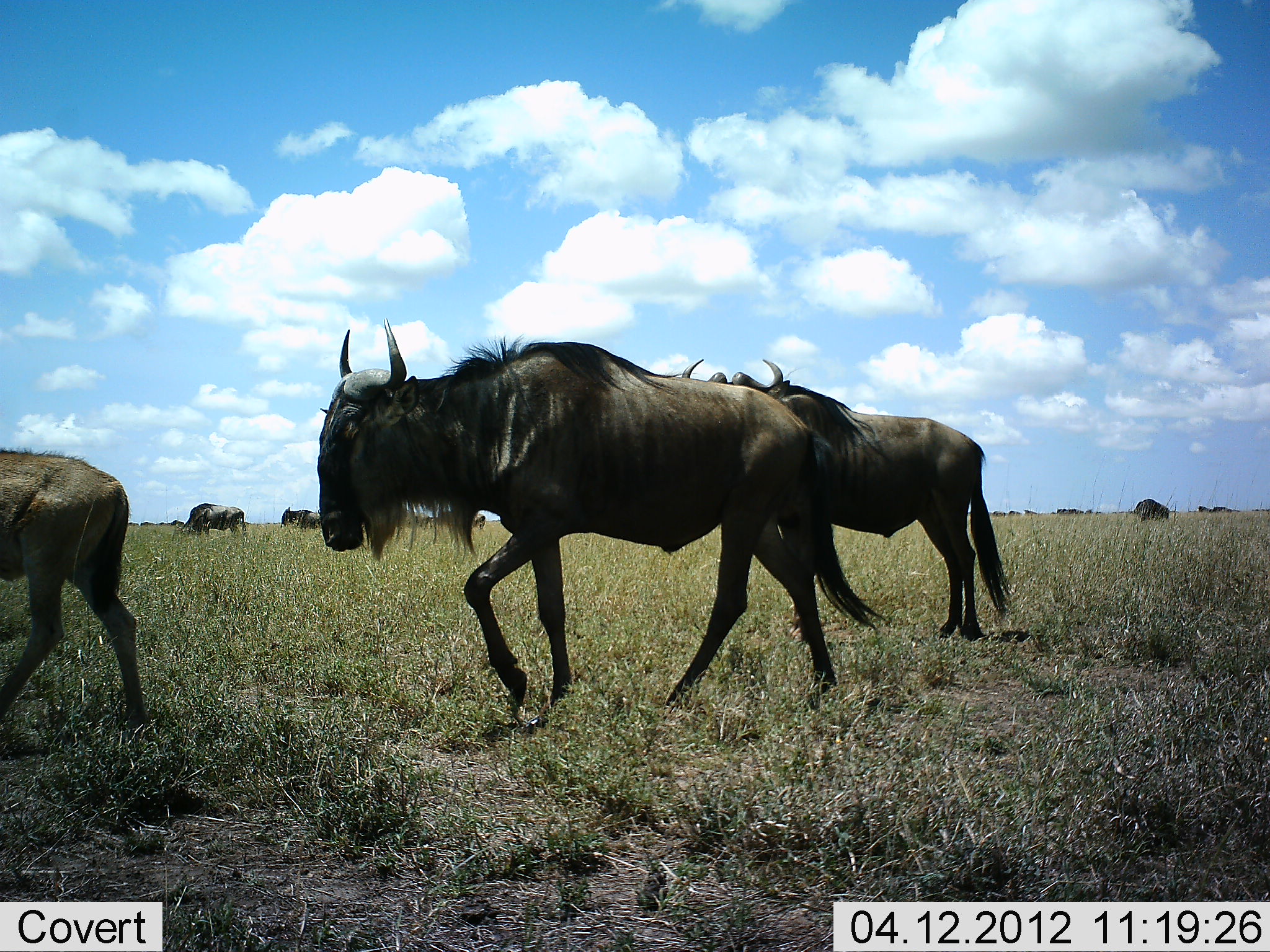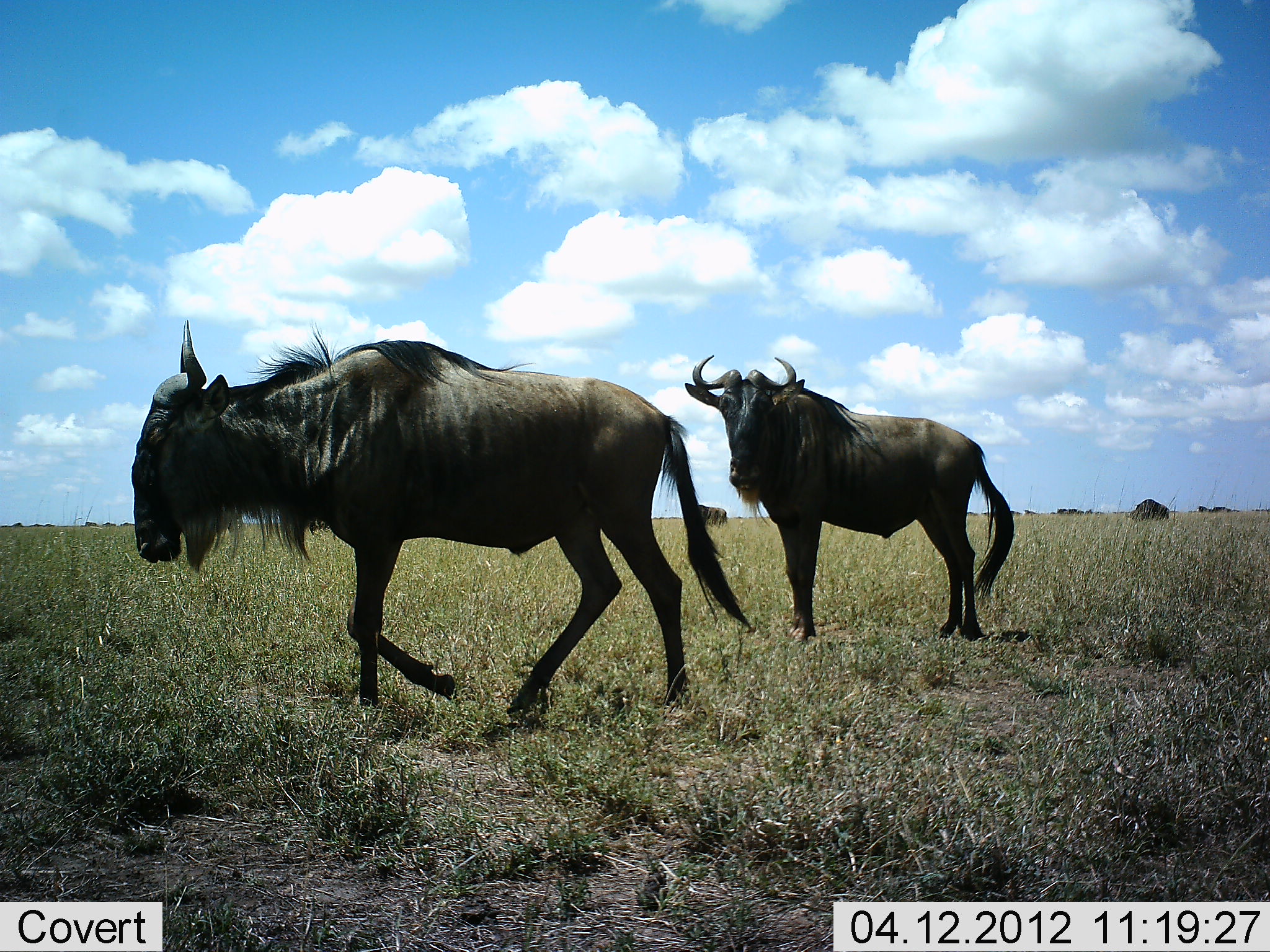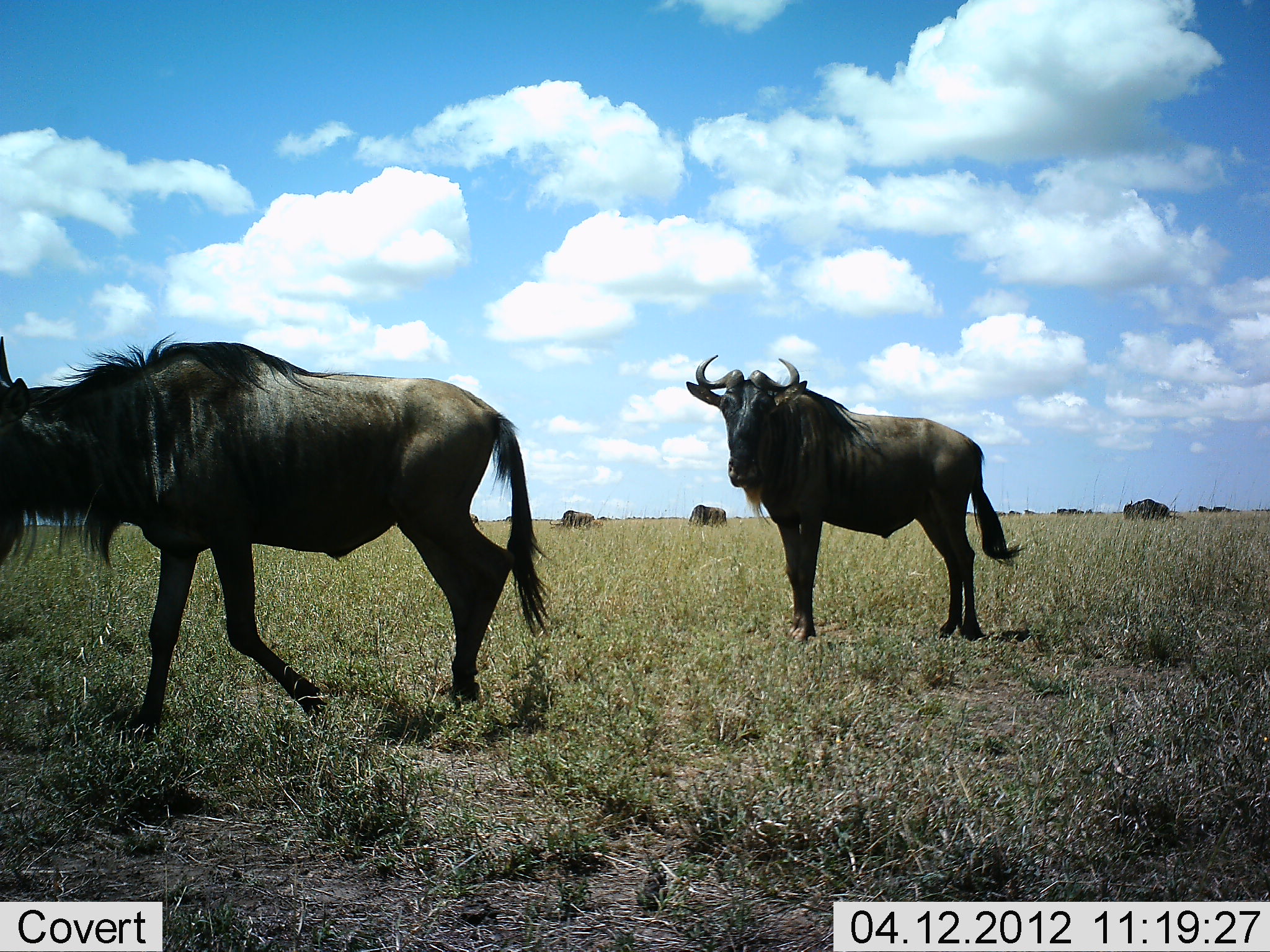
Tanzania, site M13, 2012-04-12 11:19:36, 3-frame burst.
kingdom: Animalia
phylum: Chordata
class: Mammalia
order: Artiodactyla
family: Bovidae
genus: Connochaetes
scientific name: Connochaetes taurinus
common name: blue wildebeest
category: wildebeest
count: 8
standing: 46%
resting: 0%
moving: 96%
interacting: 0%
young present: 12%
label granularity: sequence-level